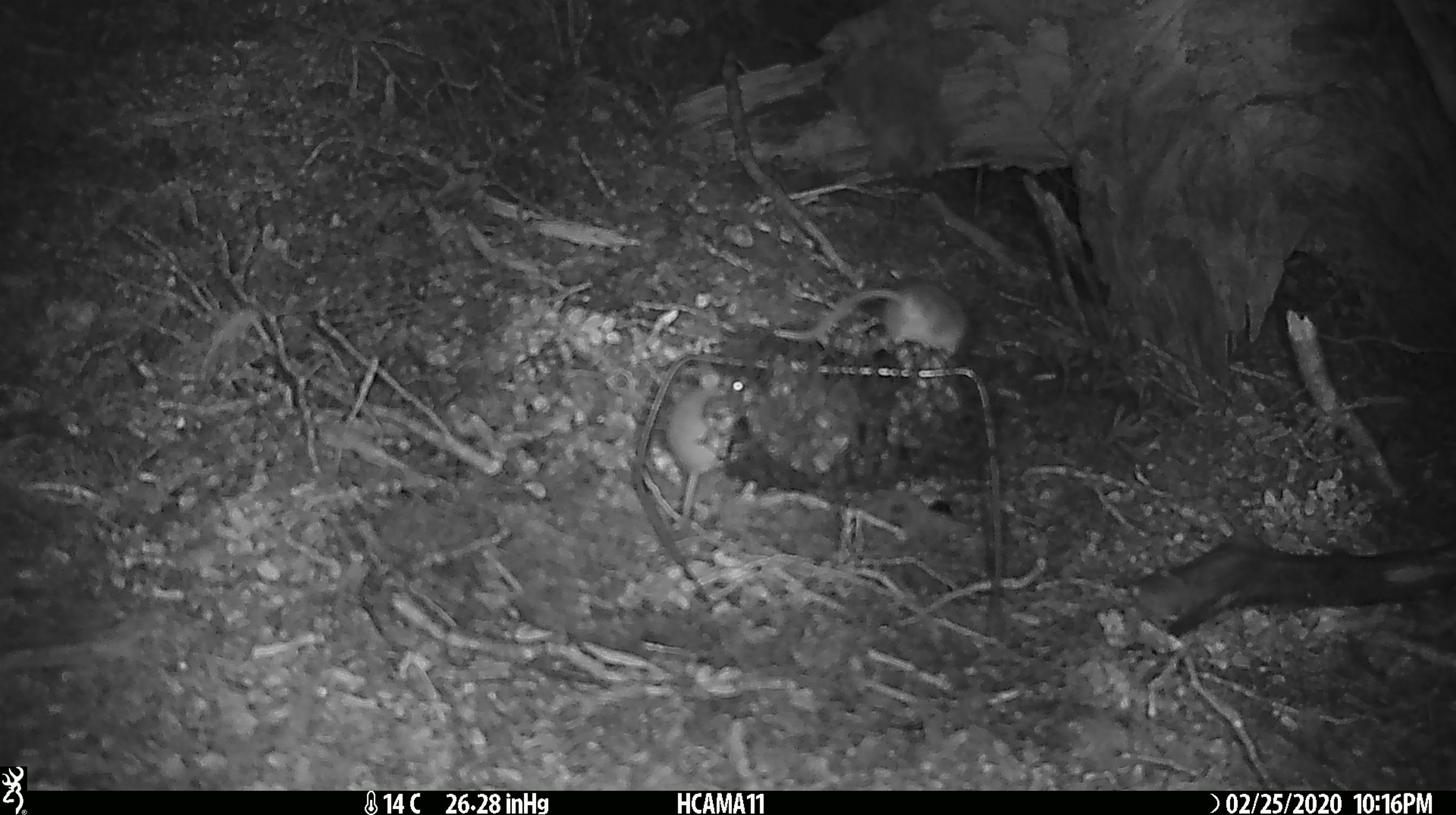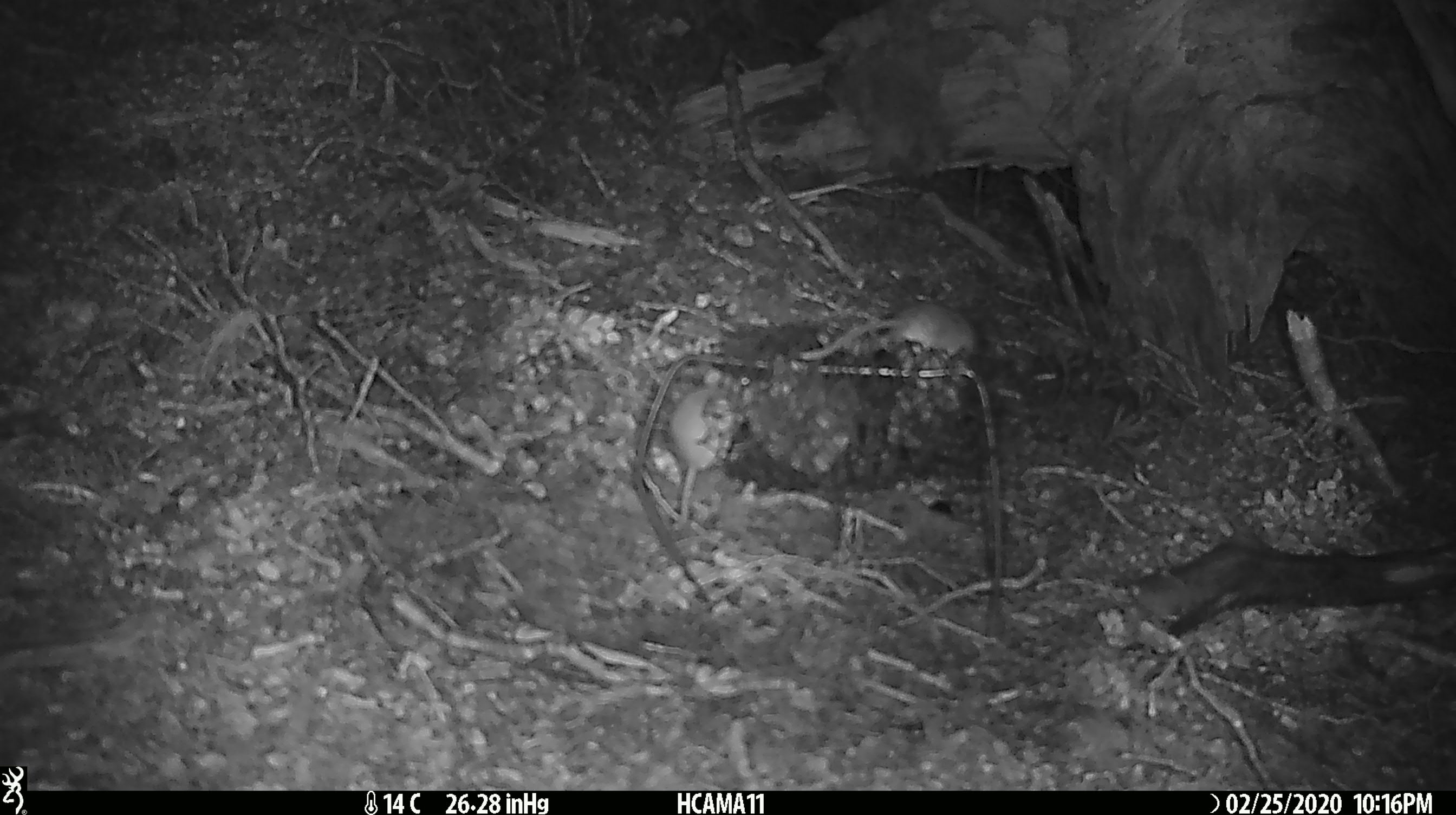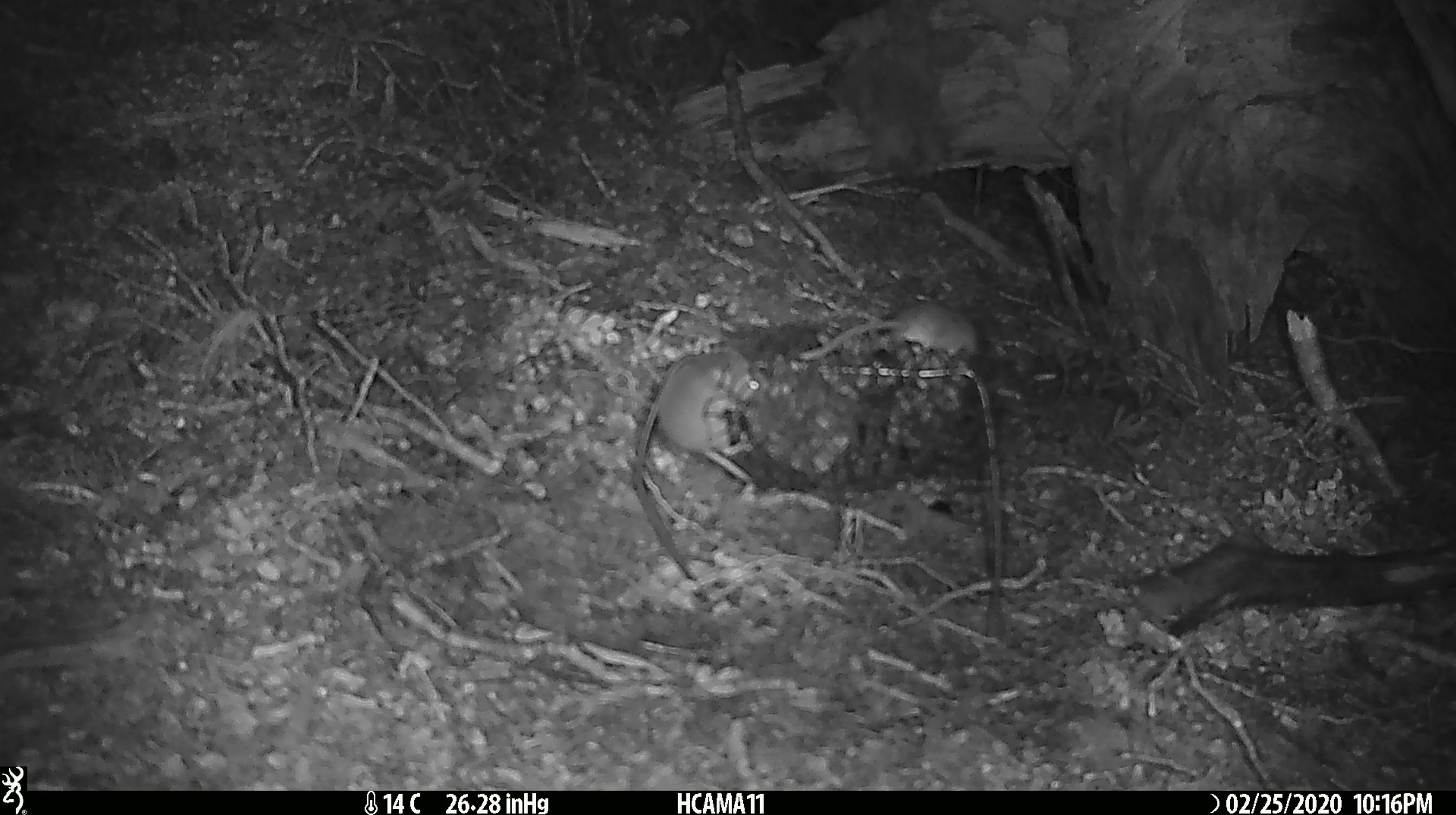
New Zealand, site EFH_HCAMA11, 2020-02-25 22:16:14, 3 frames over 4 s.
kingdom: Animalia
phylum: Chordata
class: Mammalia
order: Rodentia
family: Muridae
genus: Mus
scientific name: Mus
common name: mouse